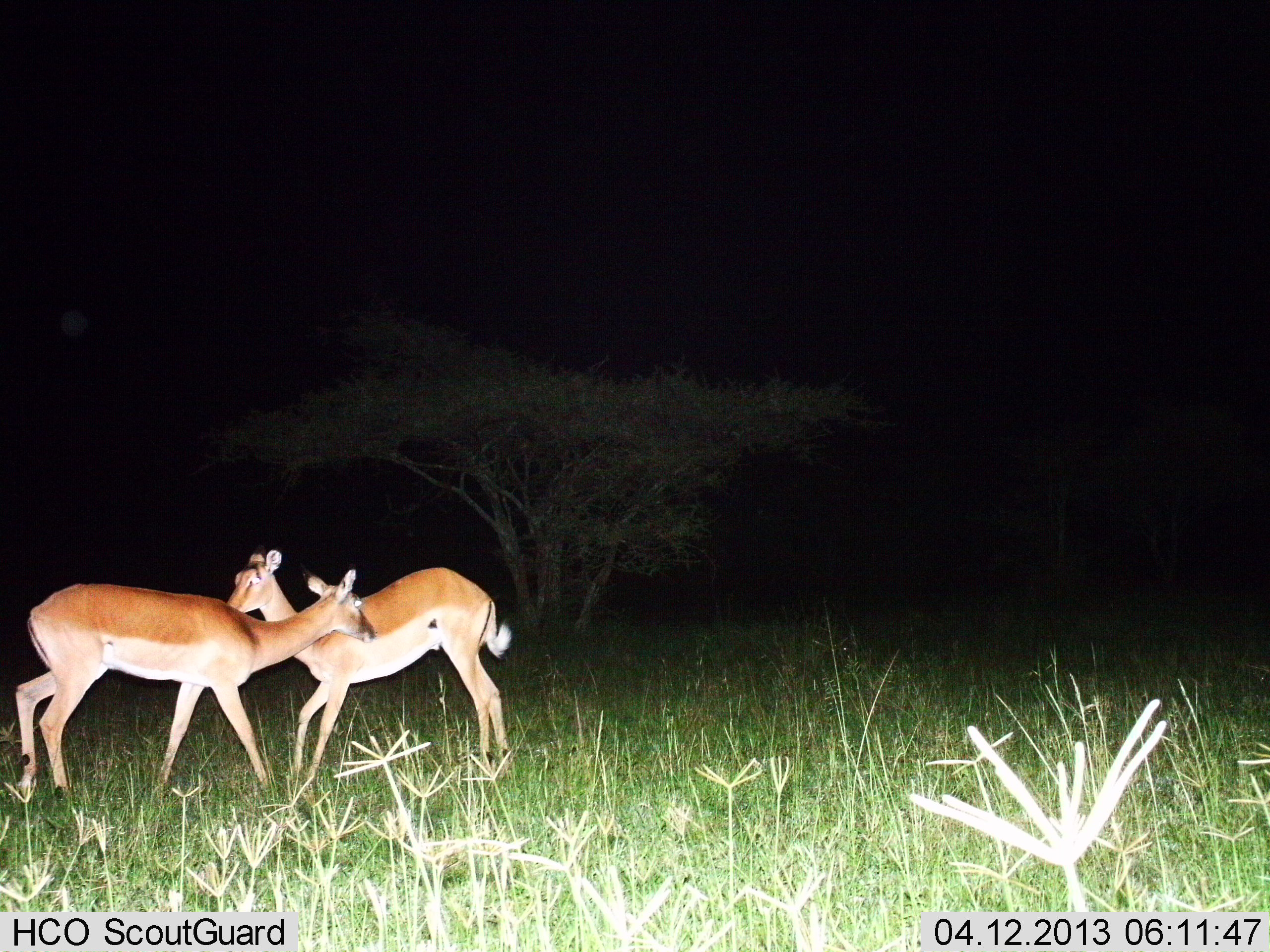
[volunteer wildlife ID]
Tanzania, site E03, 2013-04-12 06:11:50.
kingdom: Animalia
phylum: Chordata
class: Mammalia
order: Artiodactyla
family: Bovidae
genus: Aepyceros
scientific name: Aepyceros melampus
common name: impala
Impala (Aepyceros melampus), count 2. Behavior (volunteer vote fractions): standing 82%, resting 0%, moving 18%, interacting 35%. Young present (vote fraction): 0%. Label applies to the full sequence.